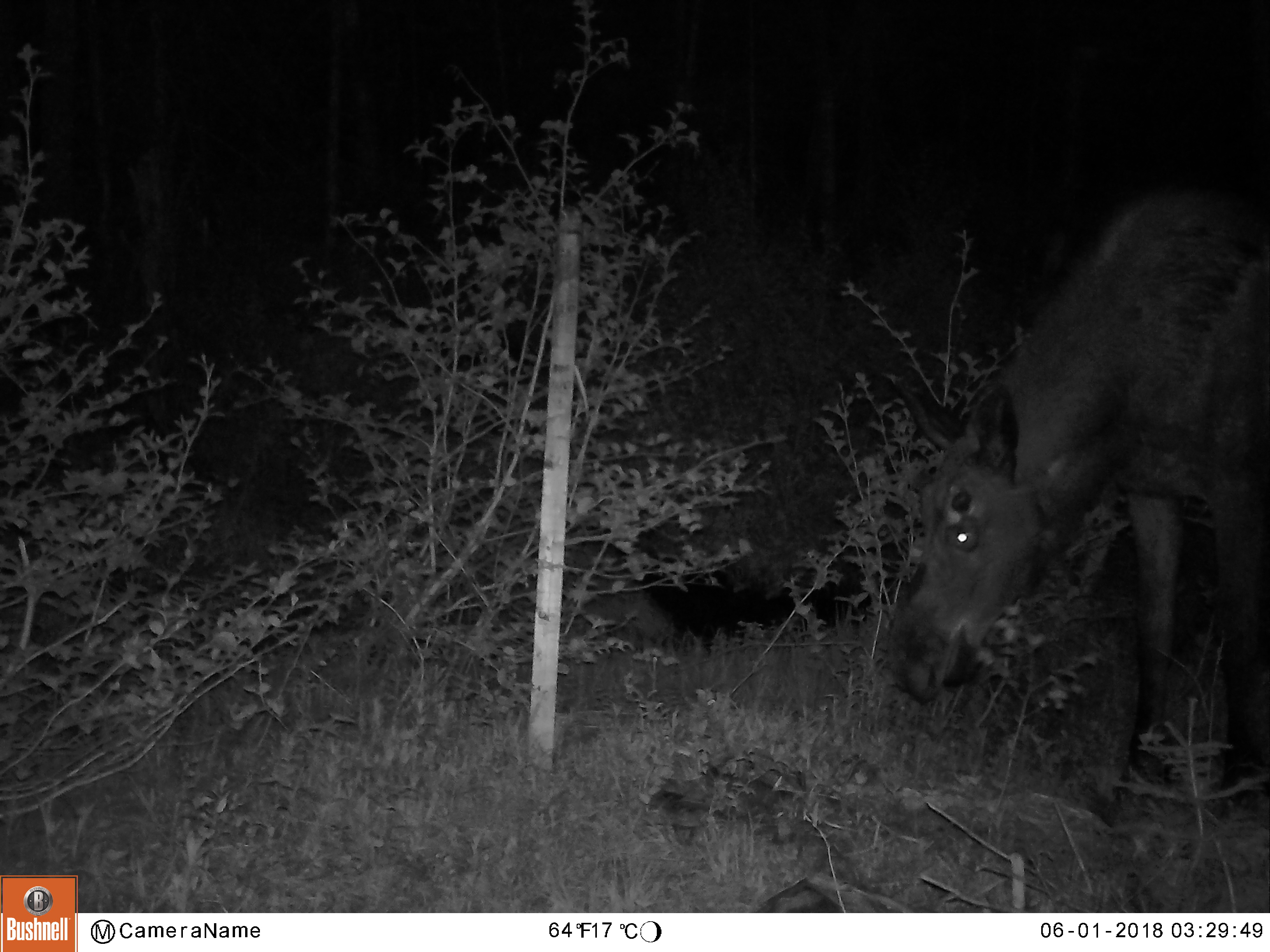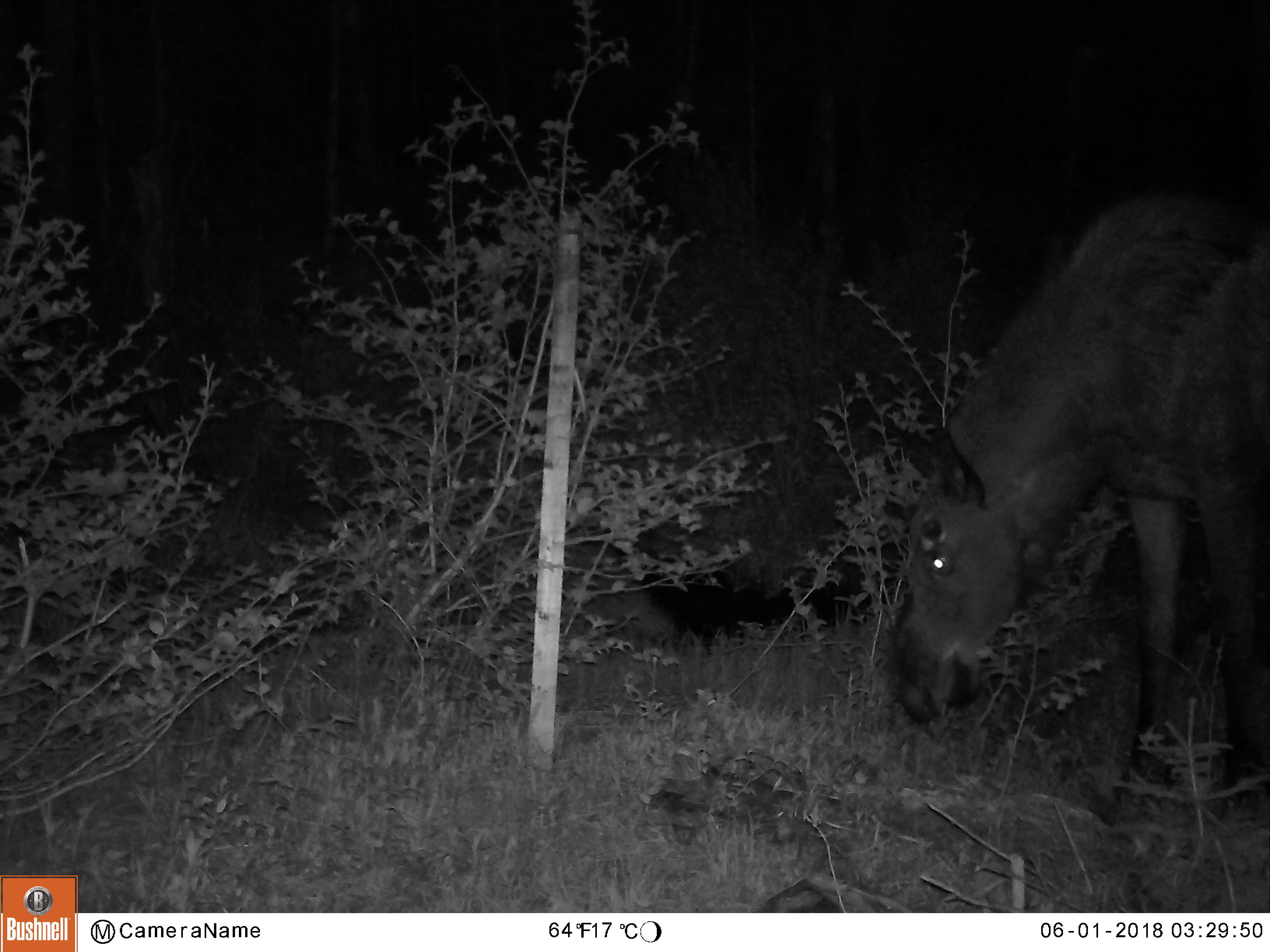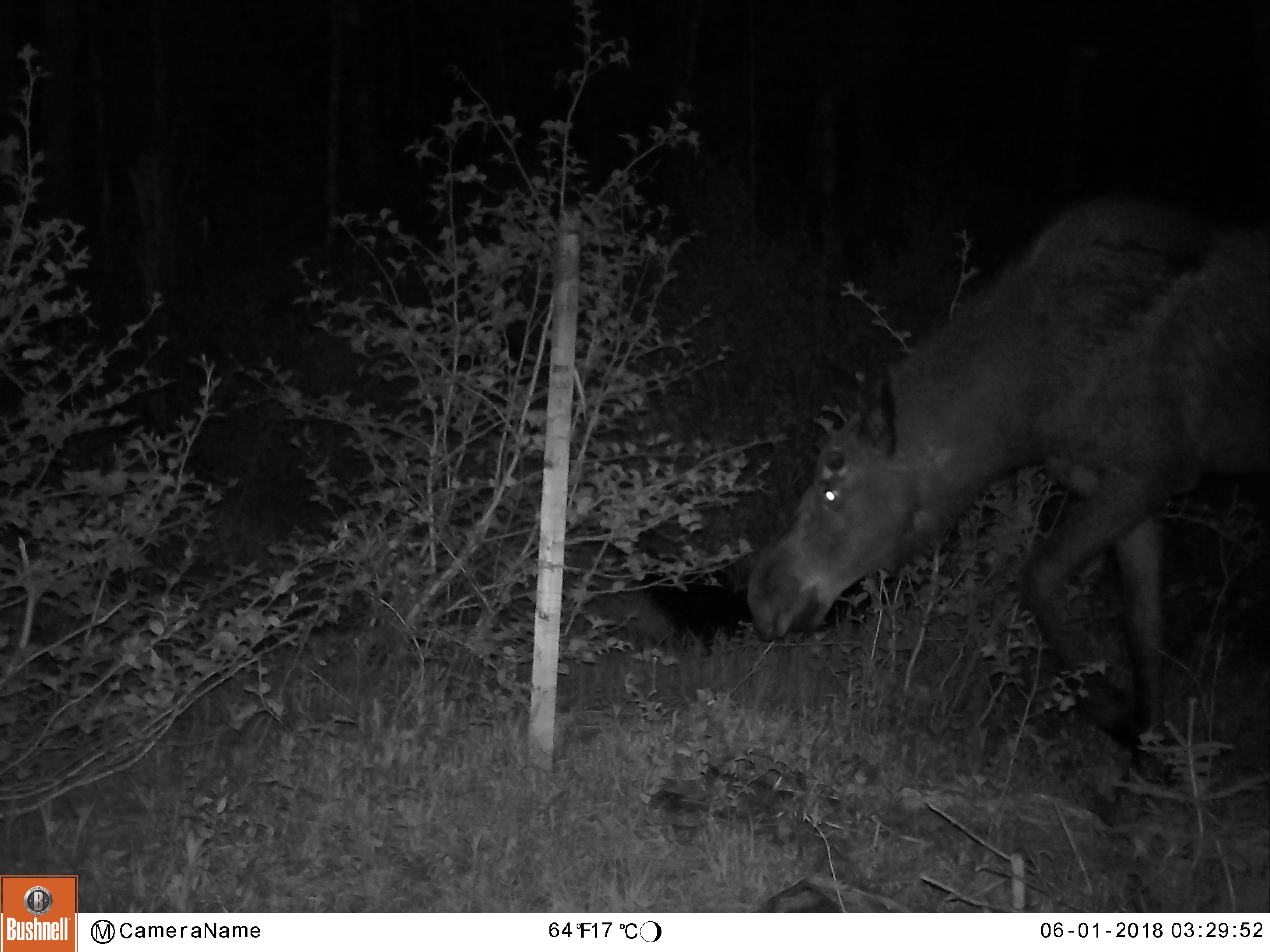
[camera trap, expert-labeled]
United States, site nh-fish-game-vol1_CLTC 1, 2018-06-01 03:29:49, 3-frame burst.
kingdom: Animalia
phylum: Chordata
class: Mammalia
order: Artiodactyla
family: Cervidae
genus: Alces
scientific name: Alces alces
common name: moose